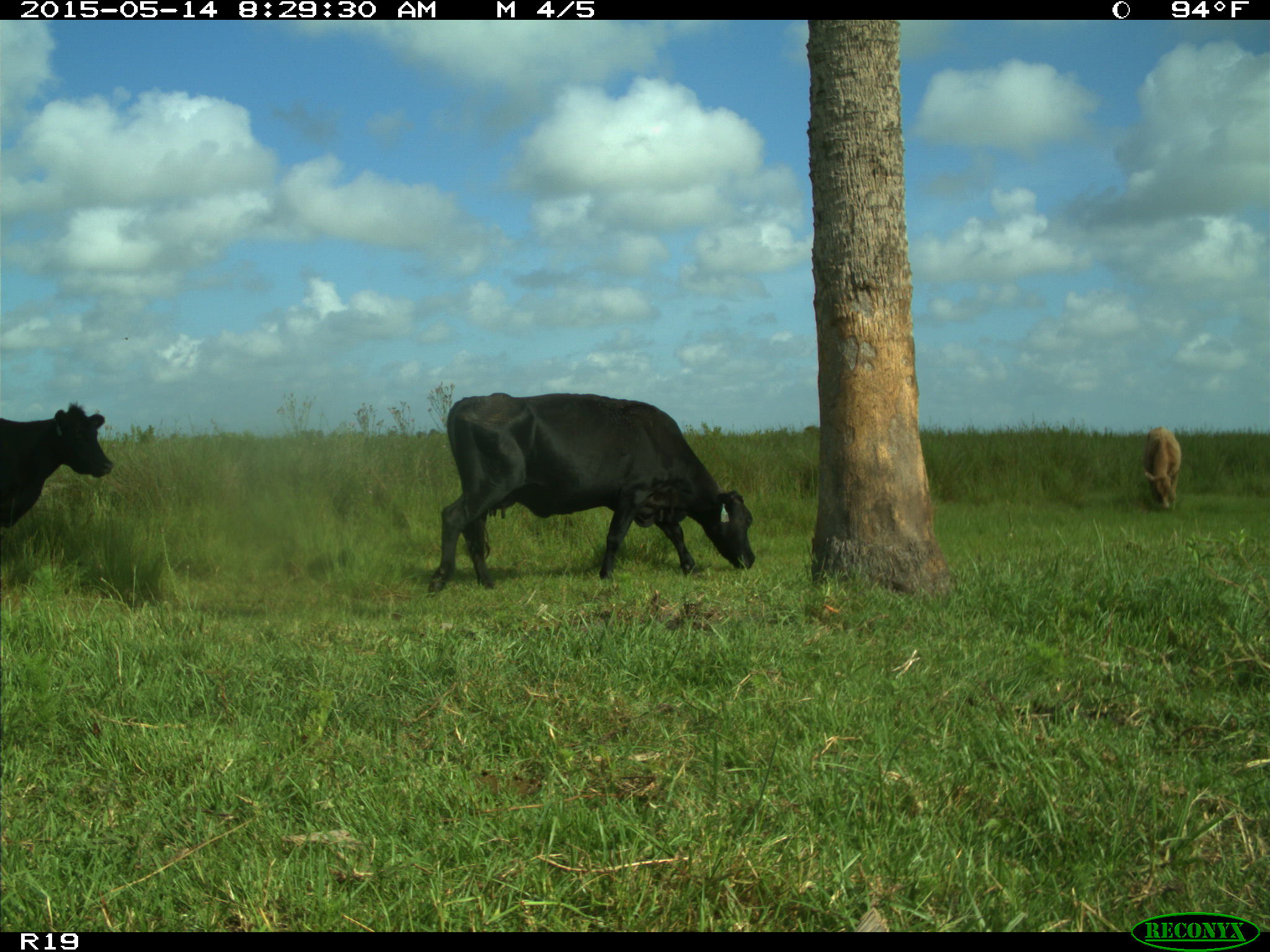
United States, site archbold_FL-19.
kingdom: Animalia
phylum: Chordata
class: Mammalia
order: Artiodactyla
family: Bovidae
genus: Bos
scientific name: Bos taurus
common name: domestic cow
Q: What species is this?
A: Bos taurus (domestic cow).